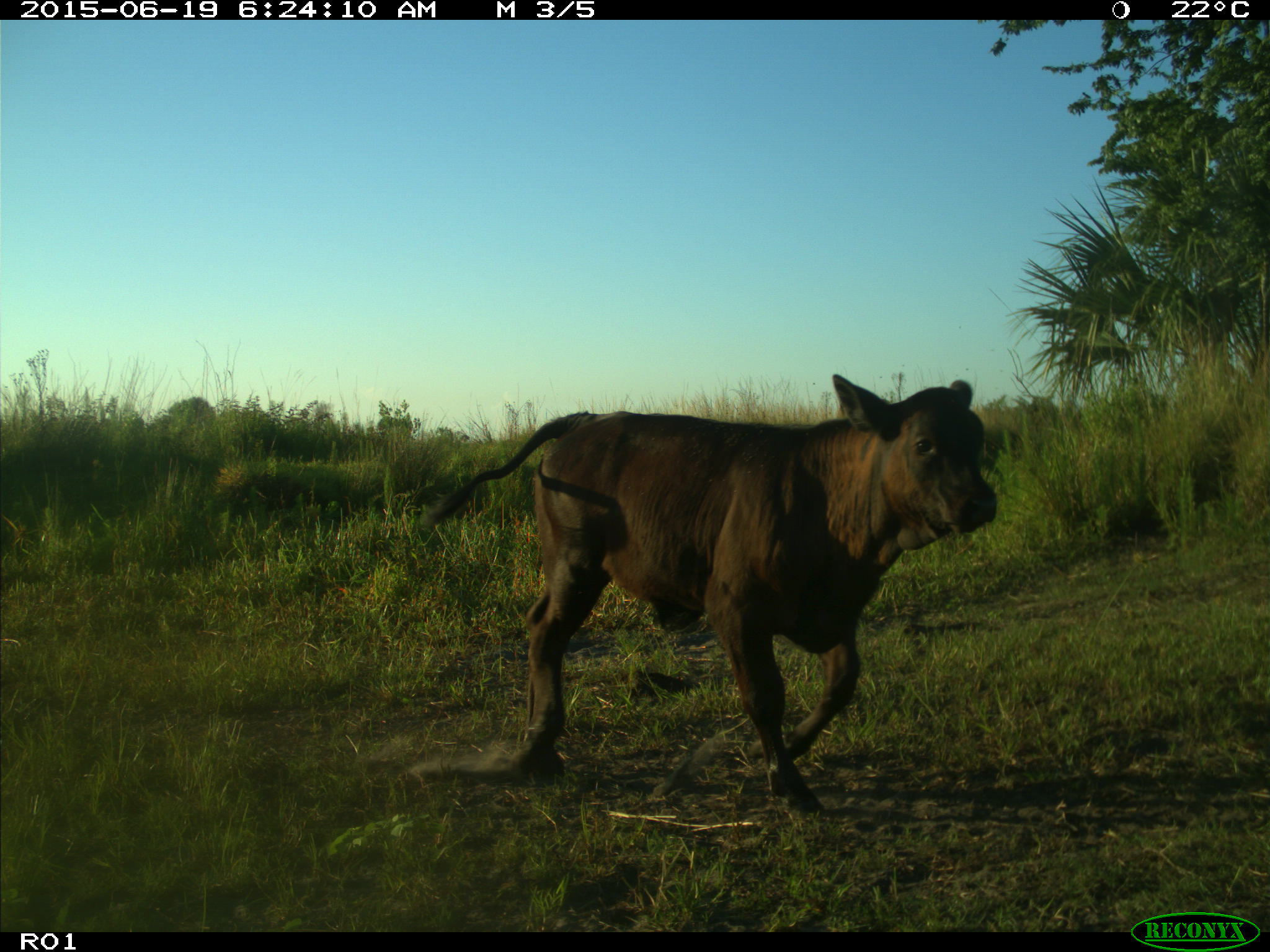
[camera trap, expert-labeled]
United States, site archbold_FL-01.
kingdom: Animalia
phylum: Chordata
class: Mammalia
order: Artiodactyla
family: Bovidae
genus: Bos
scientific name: Bos taurus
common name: domestic cow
Bos taurus (domestic cow).